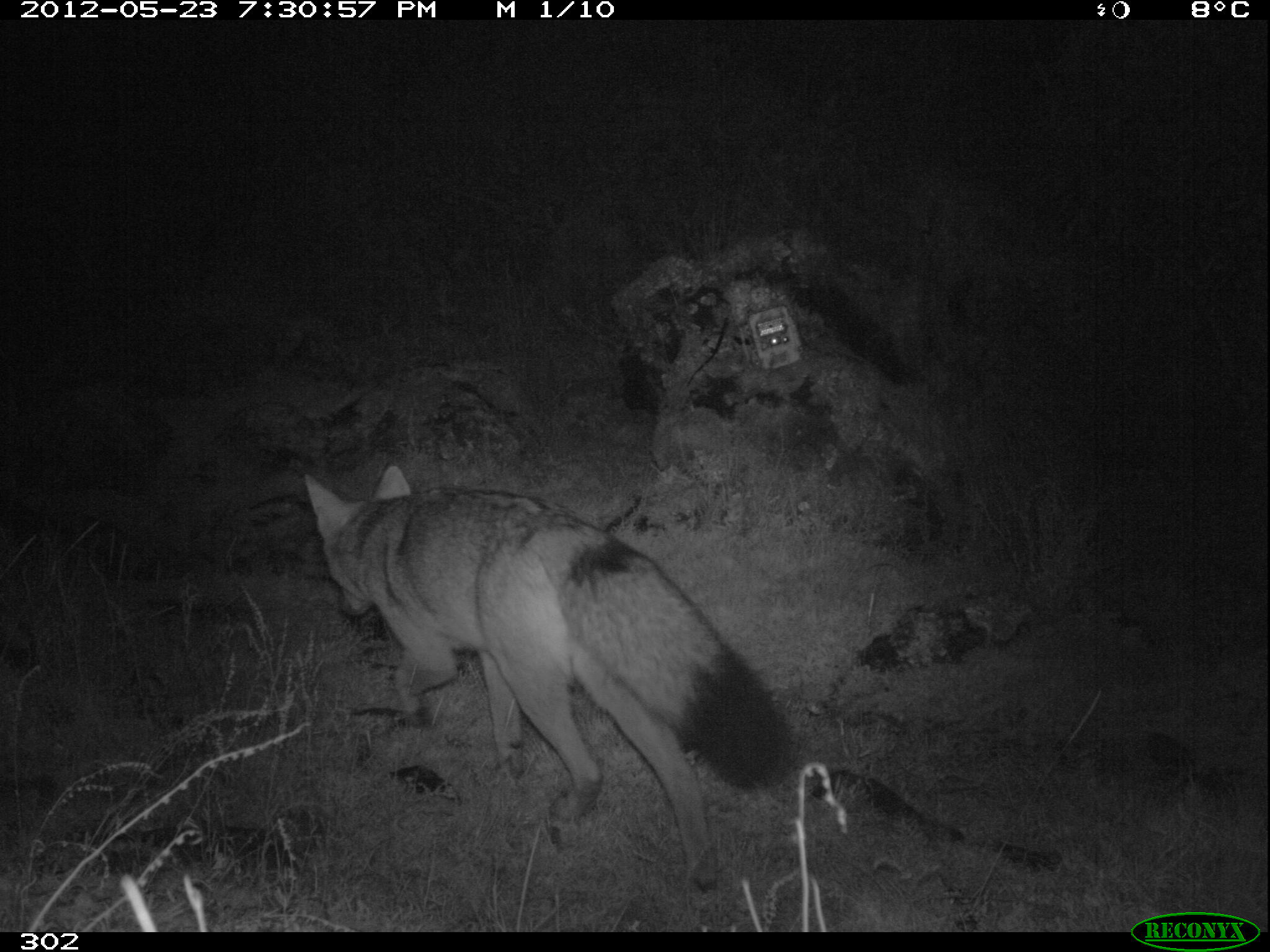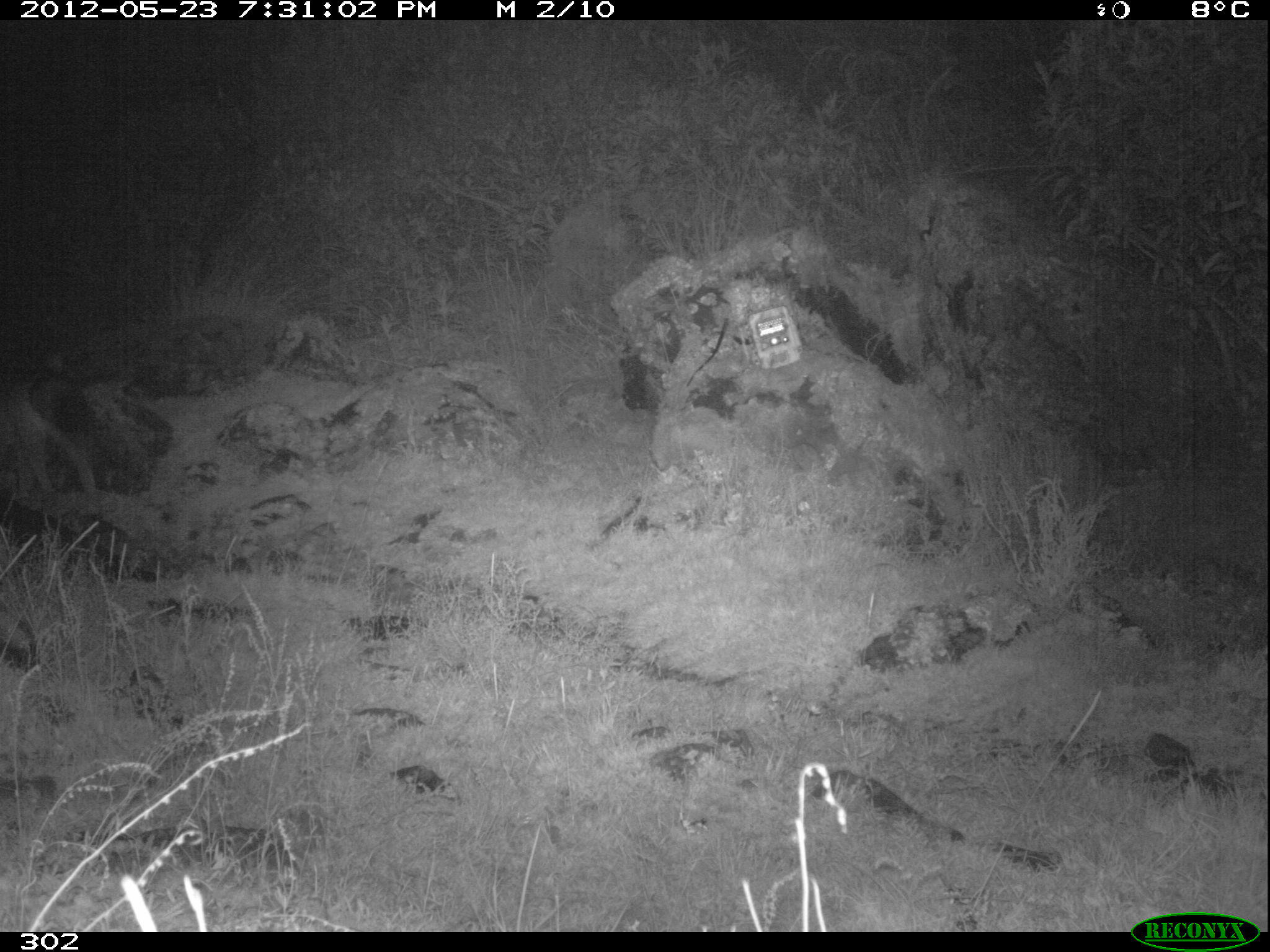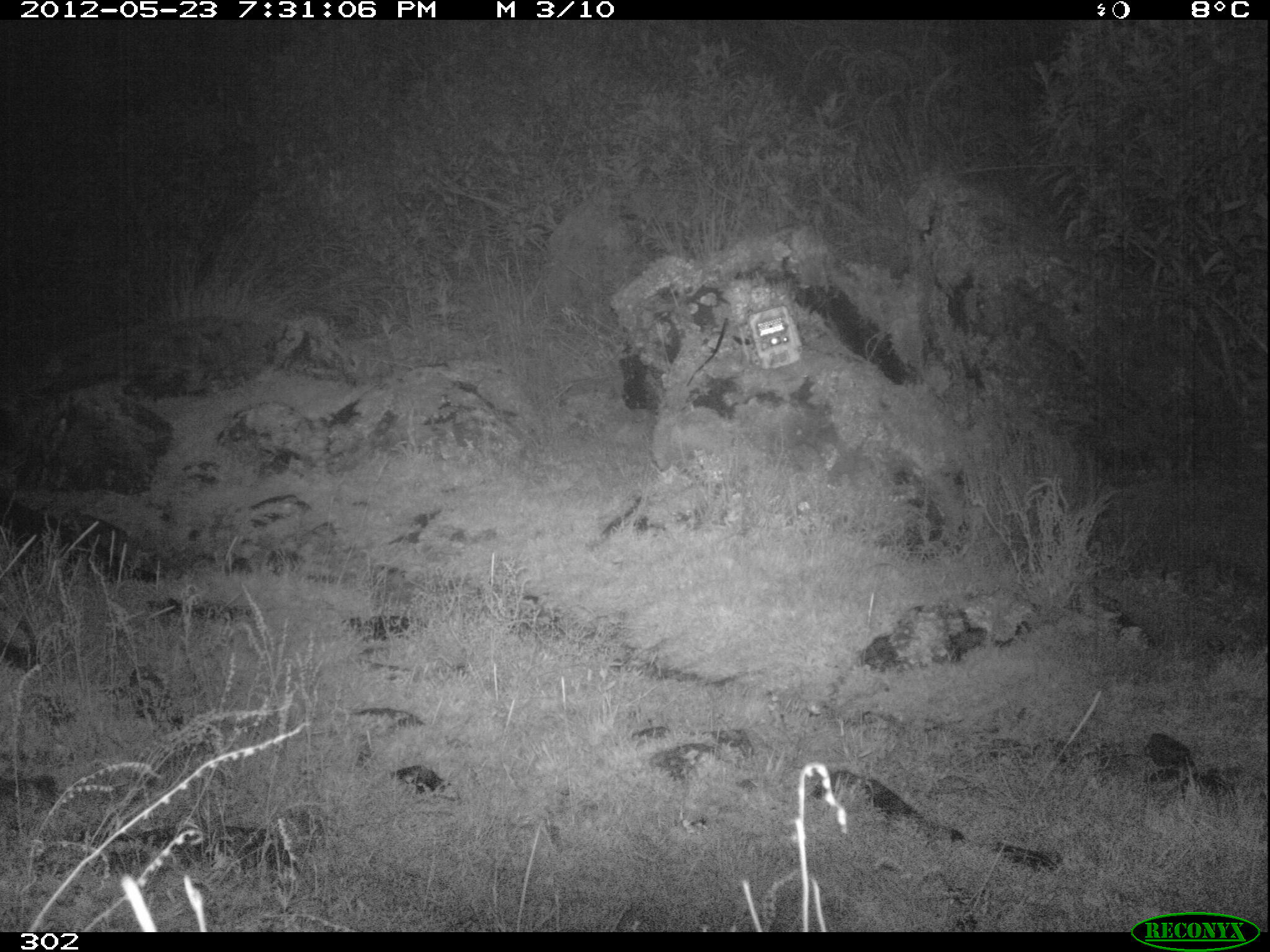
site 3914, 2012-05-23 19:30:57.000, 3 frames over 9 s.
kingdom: Animalia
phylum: Chordata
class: Mammalia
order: Carnivora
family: Canidae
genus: Lycalopex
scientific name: Lycalopex culpaeus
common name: culpeo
Lycalopex culpaeus (culpeo).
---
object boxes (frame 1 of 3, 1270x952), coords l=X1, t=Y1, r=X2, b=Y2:
lycalopex culpaeus: l=304, t=462, r=789, b=886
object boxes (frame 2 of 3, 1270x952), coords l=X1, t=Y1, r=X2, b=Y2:
lycalopex culpaeus: l=0, t=369, r=94, b=489